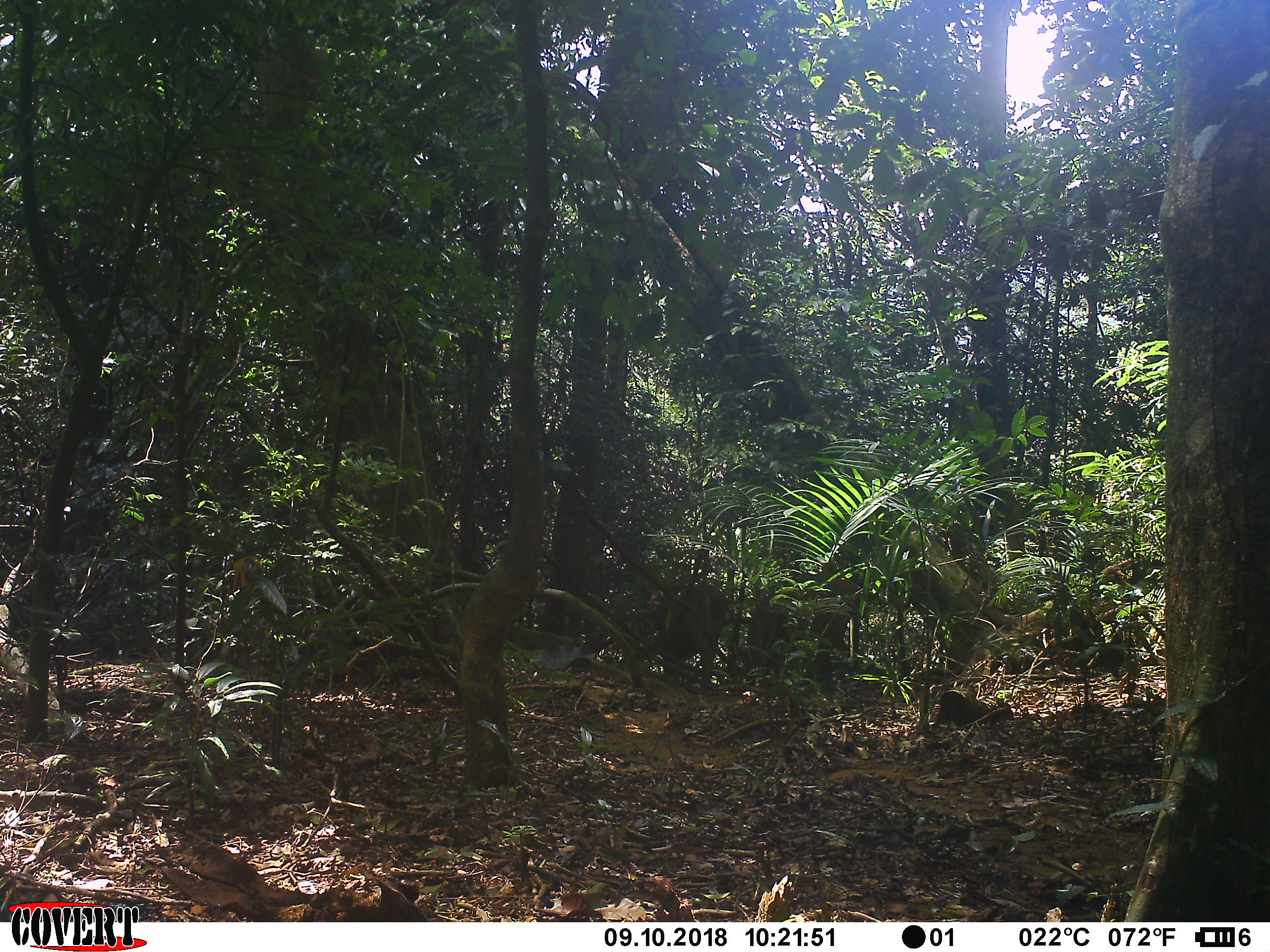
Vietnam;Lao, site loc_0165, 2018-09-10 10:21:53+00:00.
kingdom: Animalia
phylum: Chordata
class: Mammalia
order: Artiodactyla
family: Cervidae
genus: Muntiacus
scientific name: Muntiacus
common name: muntjacs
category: unidentified muntjac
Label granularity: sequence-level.